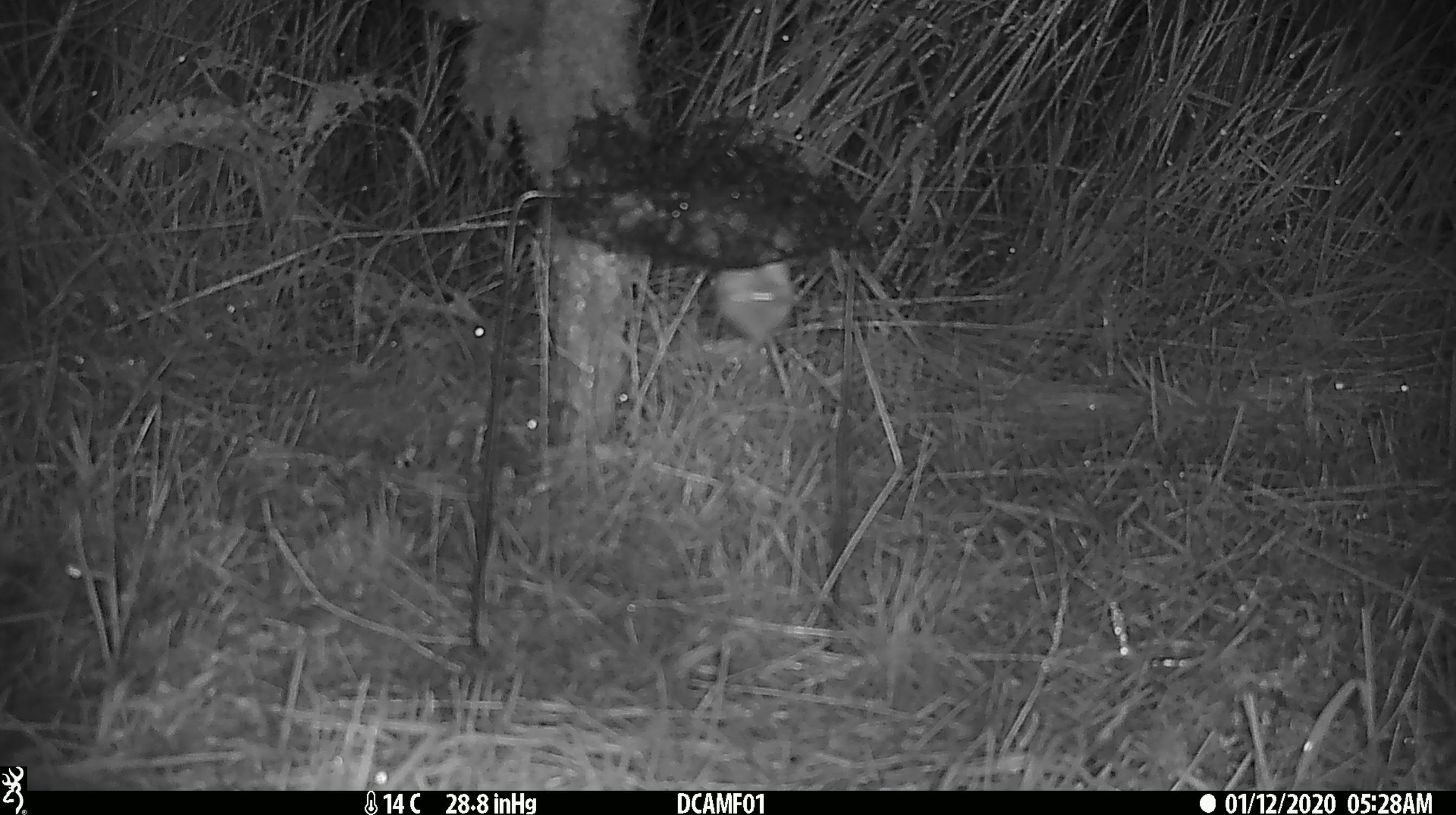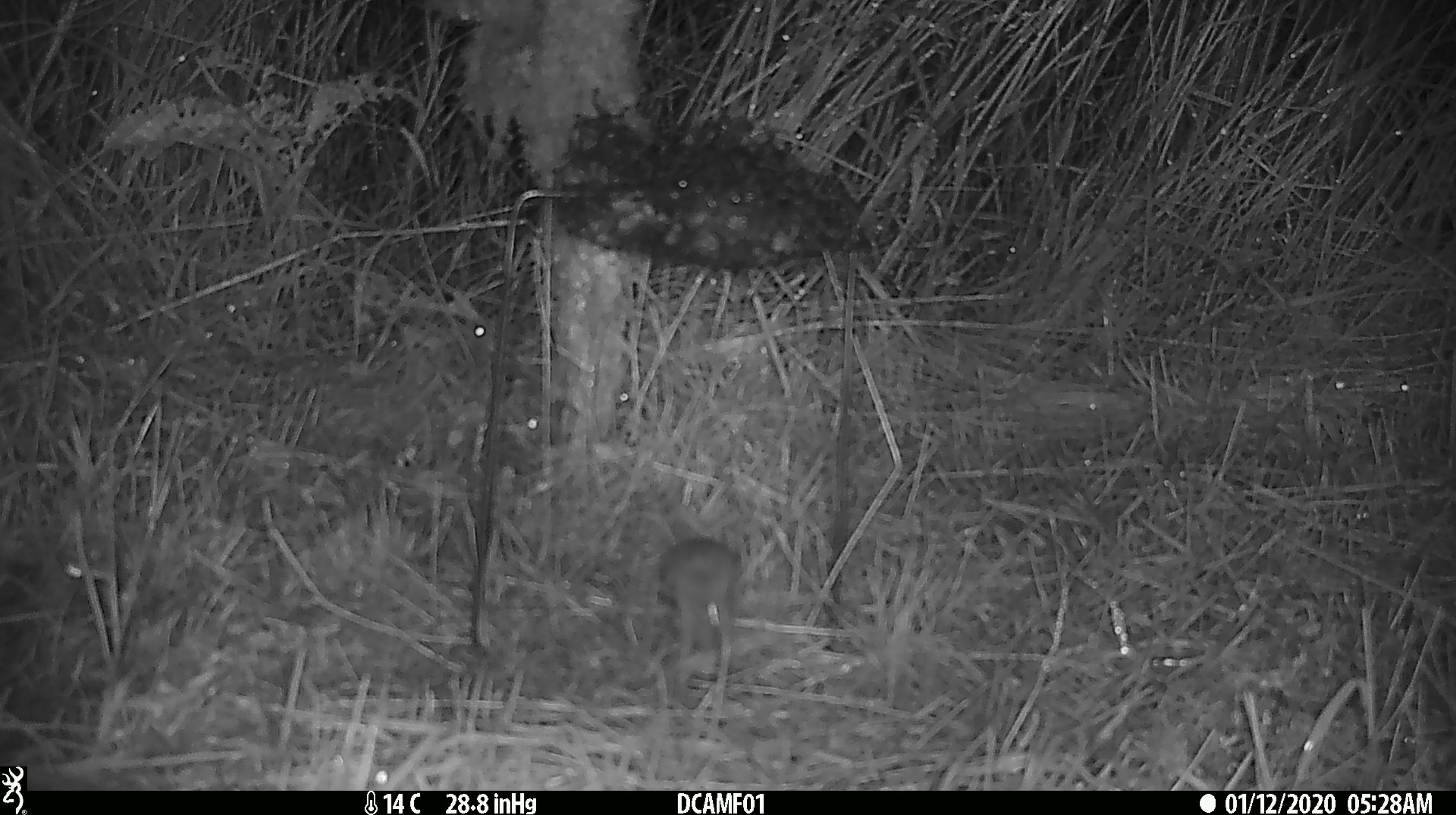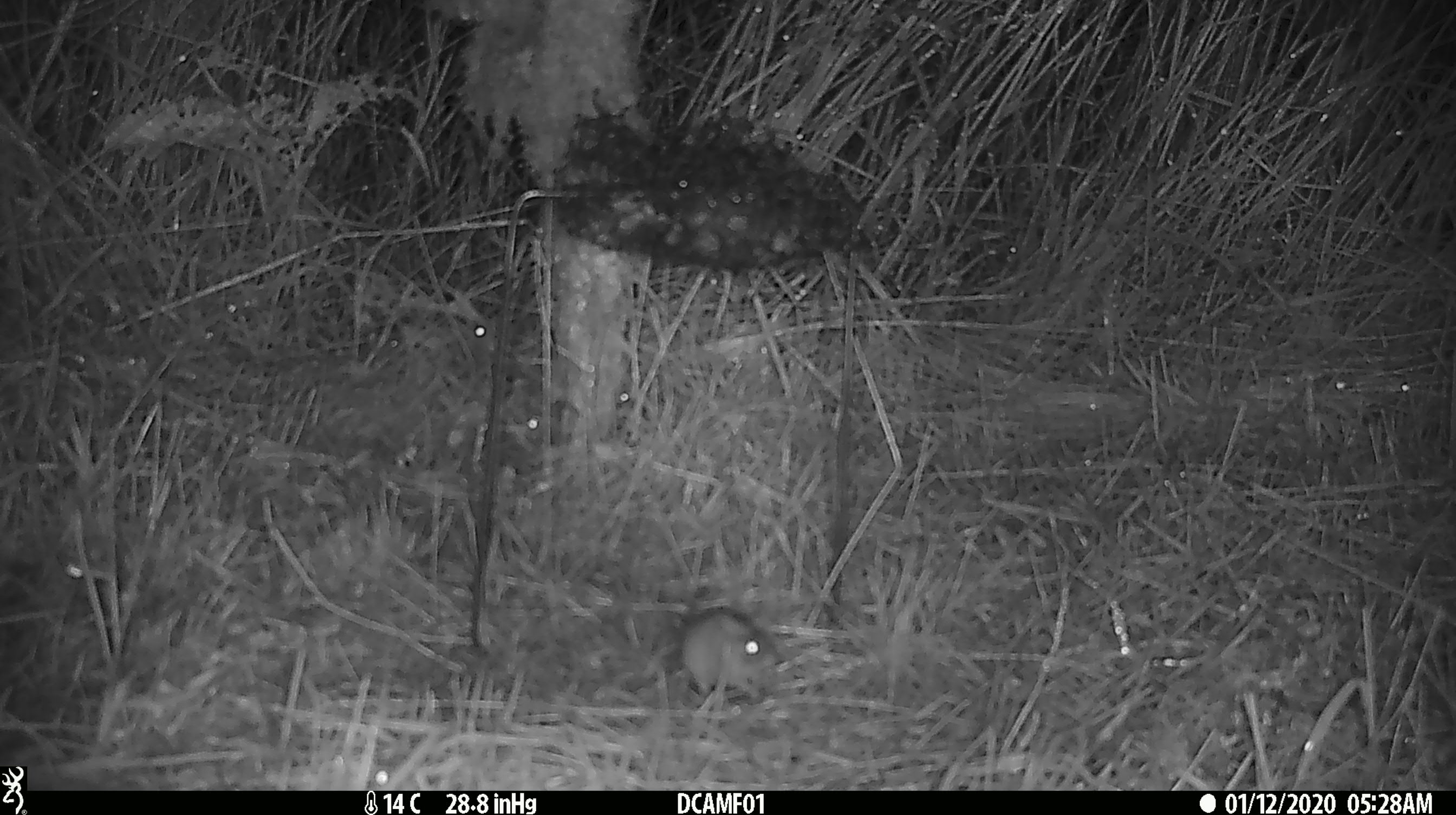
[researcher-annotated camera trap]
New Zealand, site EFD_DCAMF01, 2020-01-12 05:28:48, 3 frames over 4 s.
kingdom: Animalia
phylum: Chordata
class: Mammalia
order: Rodentia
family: Muridae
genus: Mus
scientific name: Mus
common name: mouse